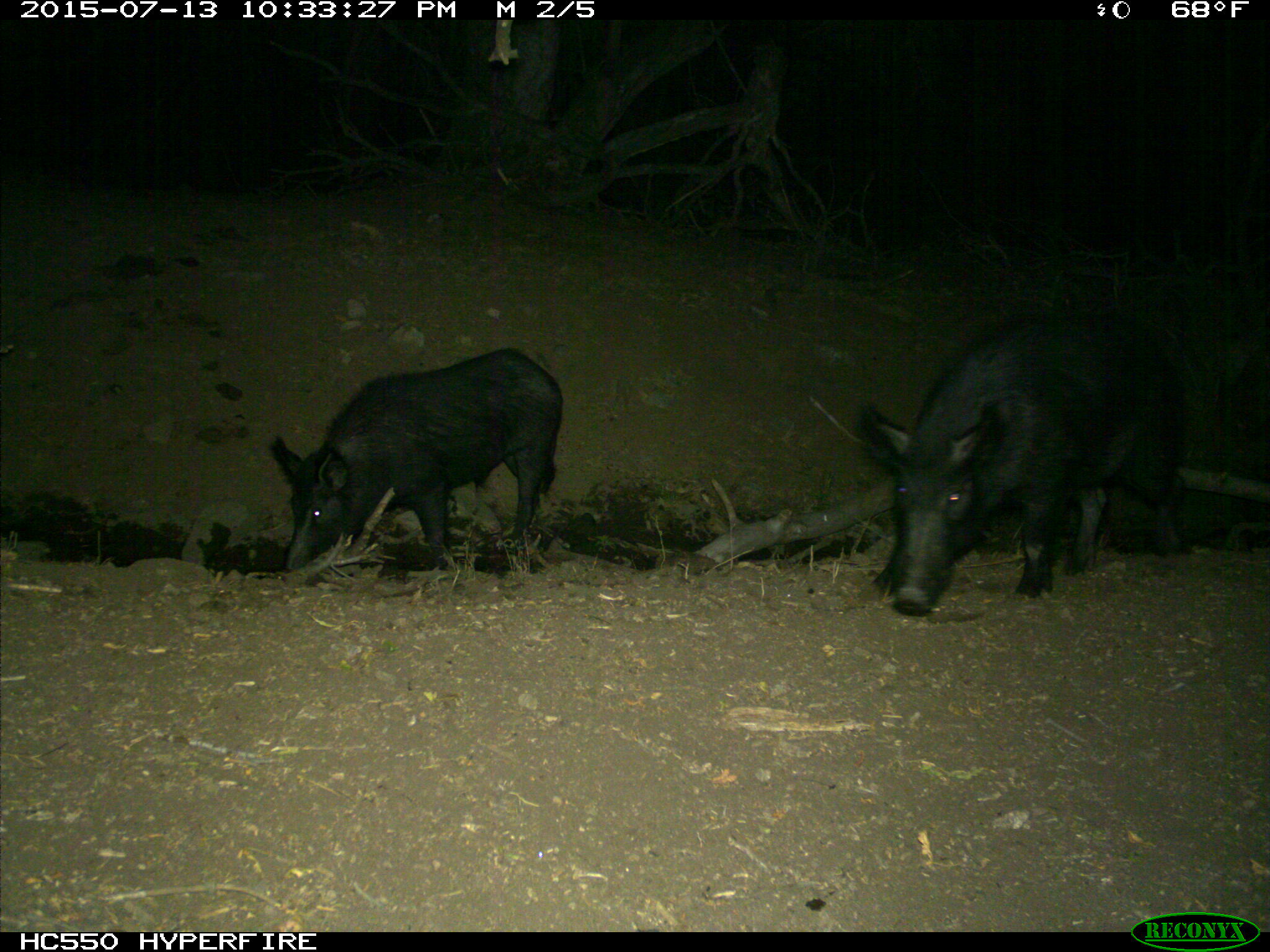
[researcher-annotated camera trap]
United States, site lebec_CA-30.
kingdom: Animalia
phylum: Chordata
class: Mammalia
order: Artiodactyla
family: Suidae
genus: Sus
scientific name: Sus scrofa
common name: wild boar